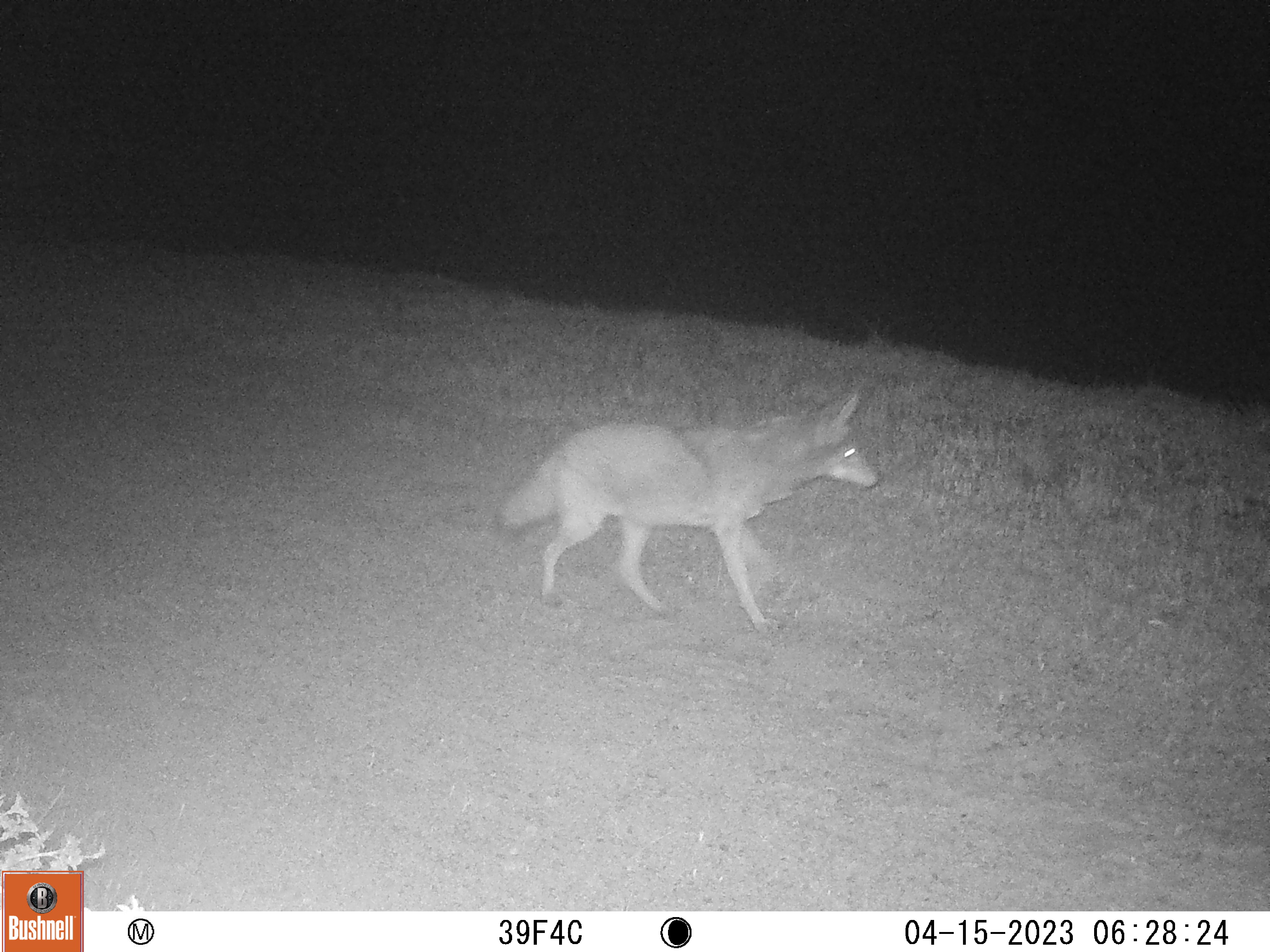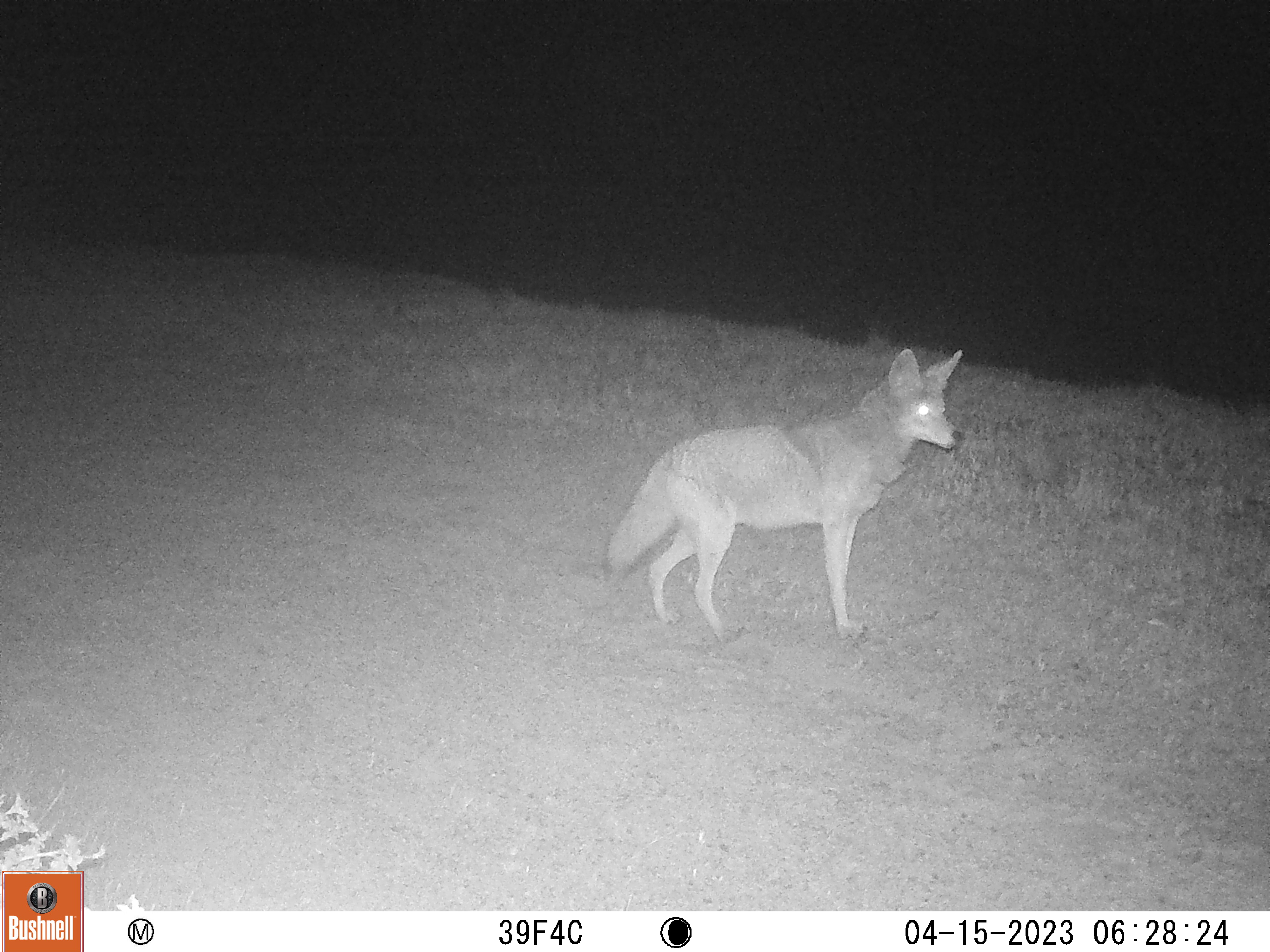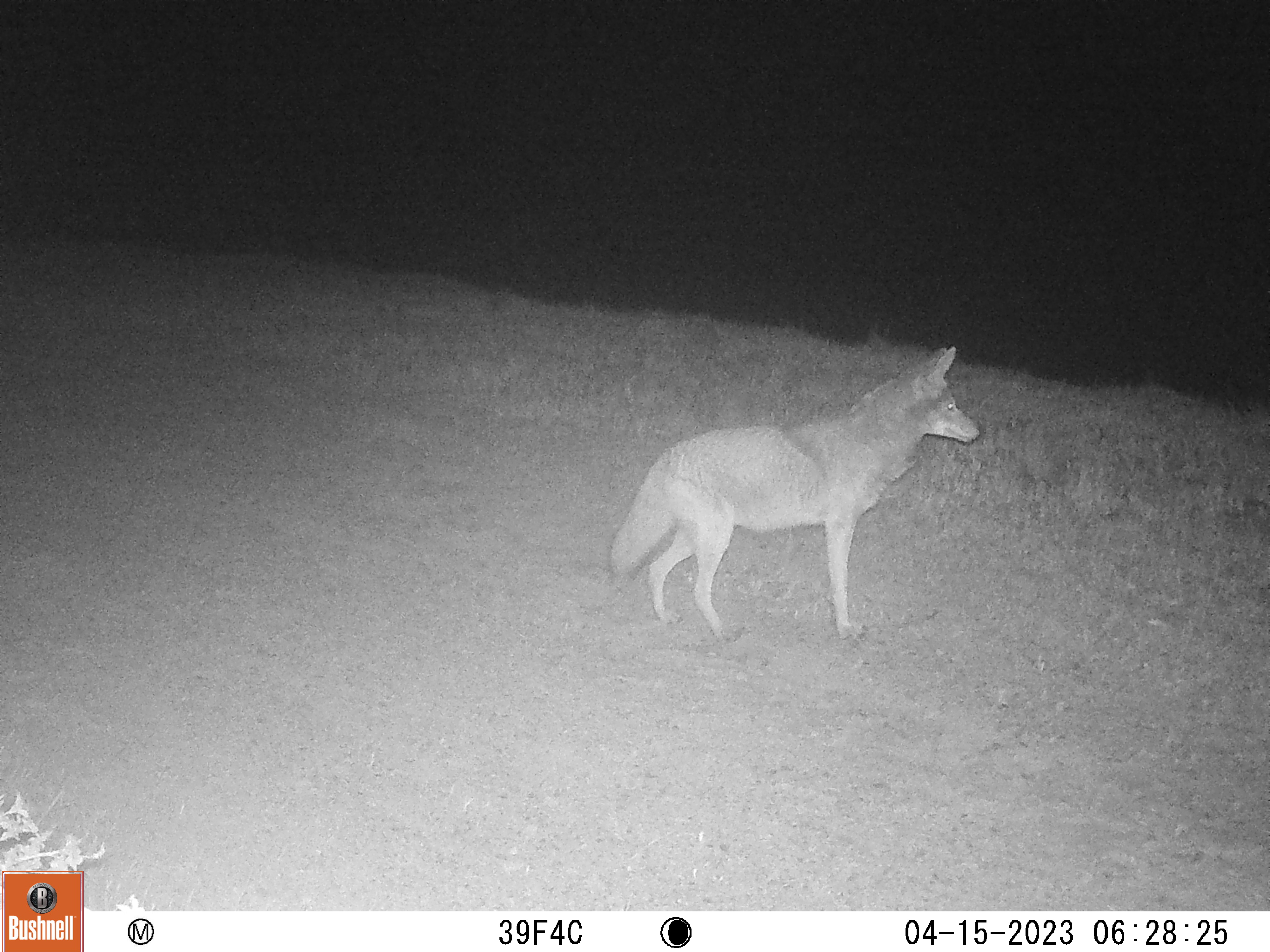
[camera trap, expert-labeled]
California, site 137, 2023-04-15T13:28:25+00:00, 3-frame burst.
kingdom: Animalia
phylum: Chordata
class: Mammalia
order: Carnivora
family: Canidae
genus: Canis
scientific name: Canis latrans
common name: coyote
Coyote (Canis latrans).